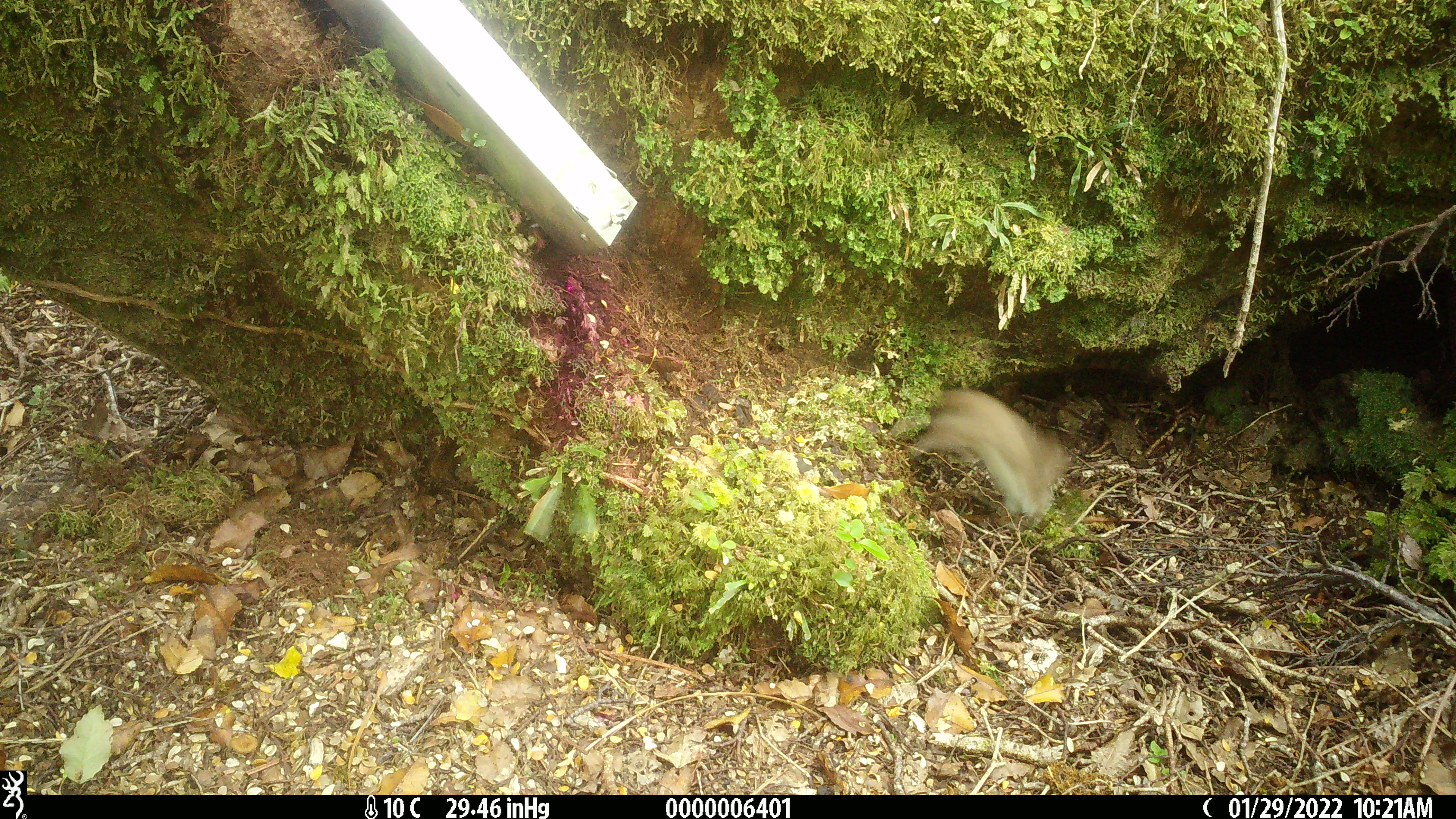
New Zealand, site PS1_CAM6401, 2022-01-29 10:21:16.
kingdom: Animalia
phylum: Chordata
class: Mammalia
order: Carnivora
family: Mustelidae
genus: Mustela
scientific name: Mustela erminea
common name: stoat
Stoat (Mustela erminea).